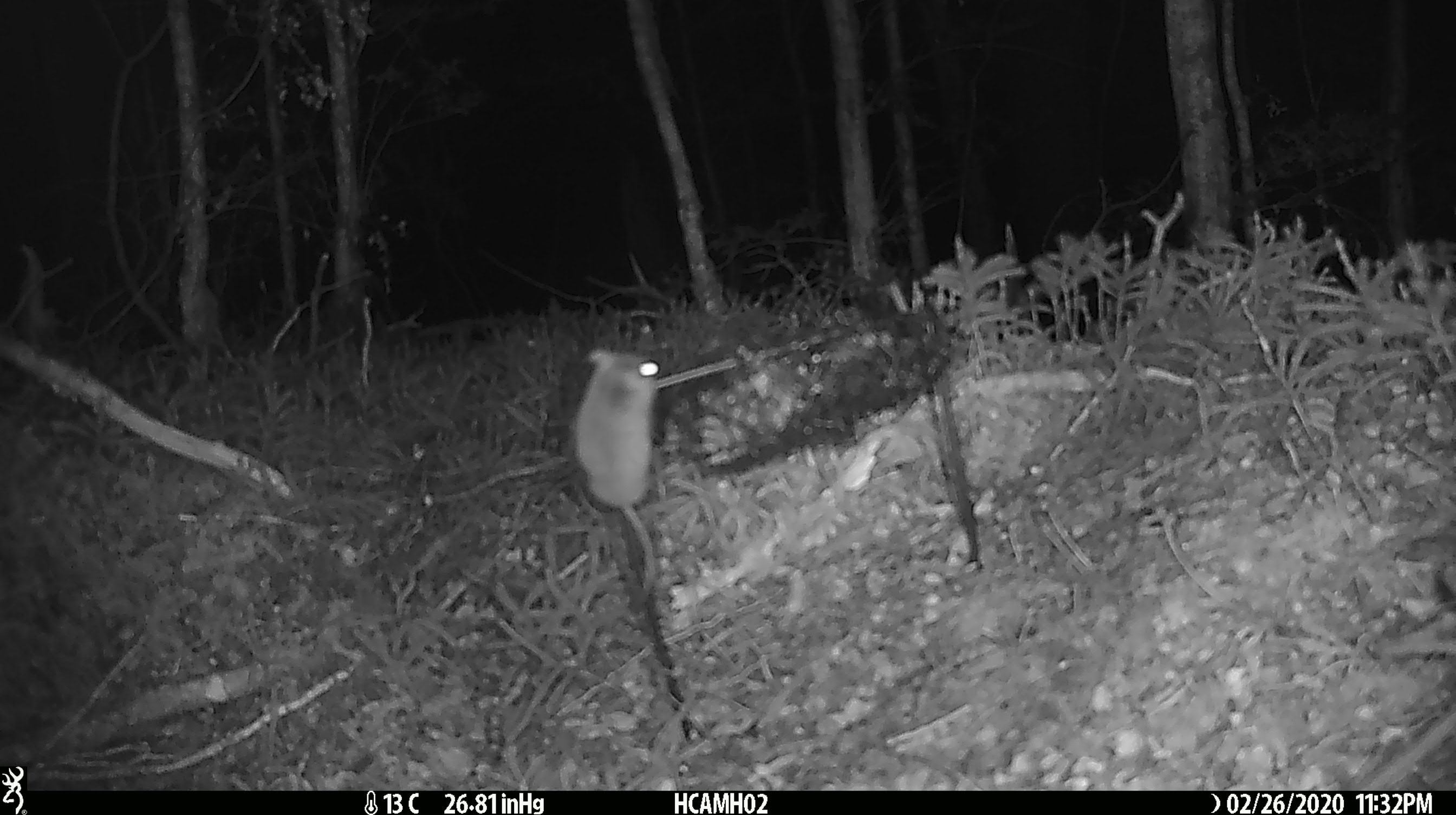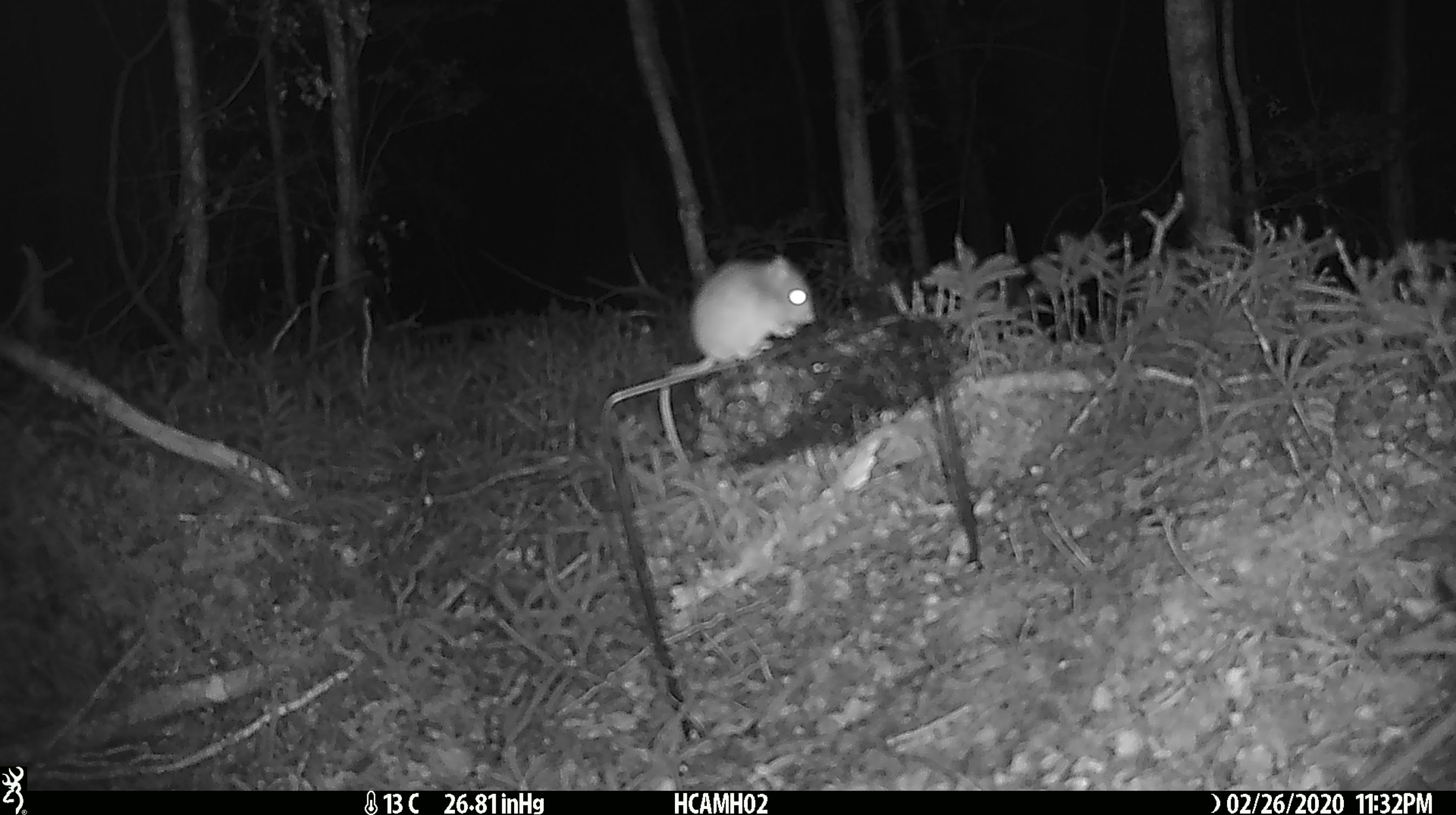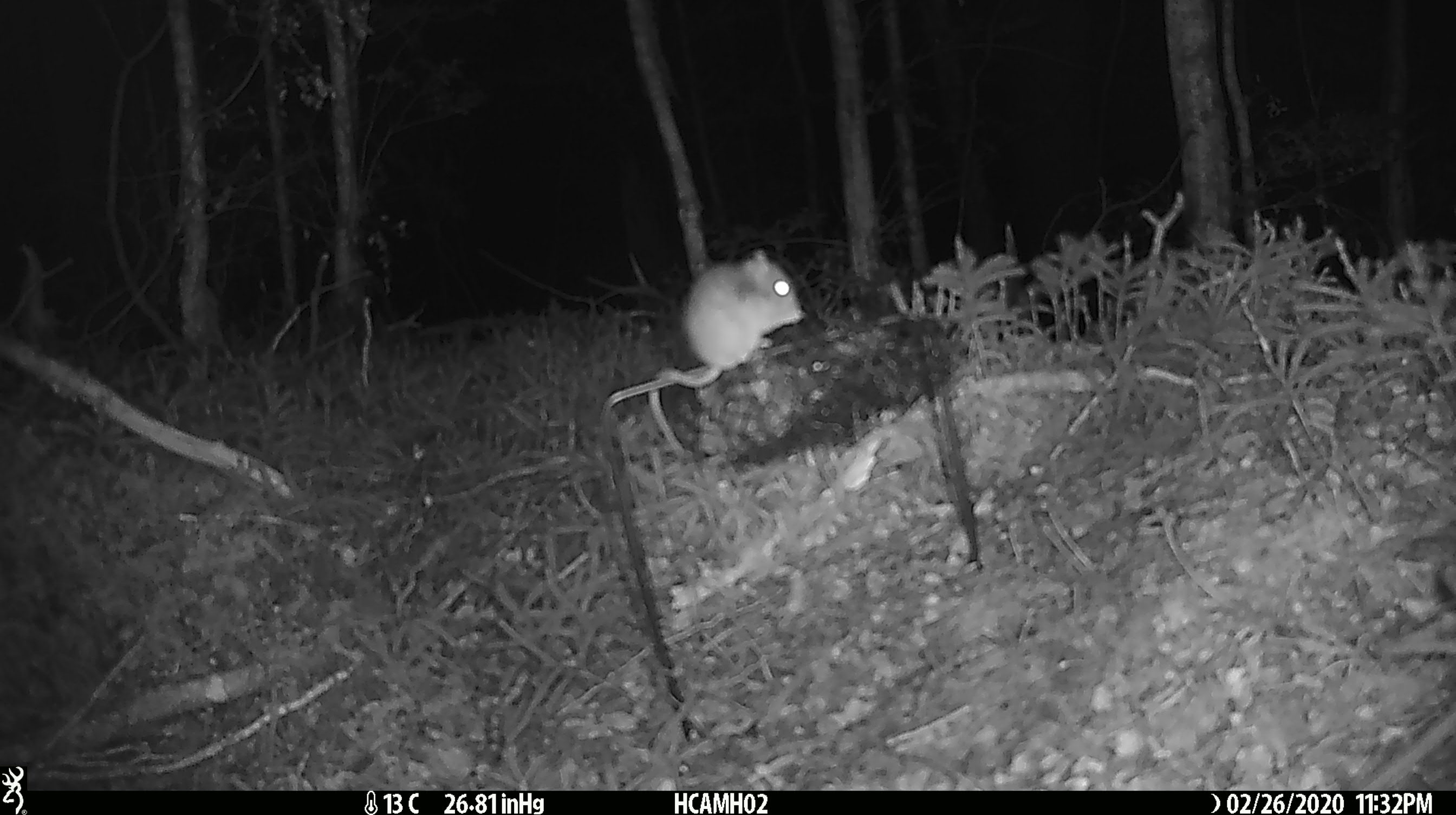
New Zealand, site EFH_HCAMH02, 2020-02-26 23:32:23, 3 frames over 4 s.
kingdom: Animalia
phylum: Chordata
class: Mammalia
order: Rodentia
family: Muridae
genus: Mus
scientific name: Mus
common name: mouse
Mouse (Mus).